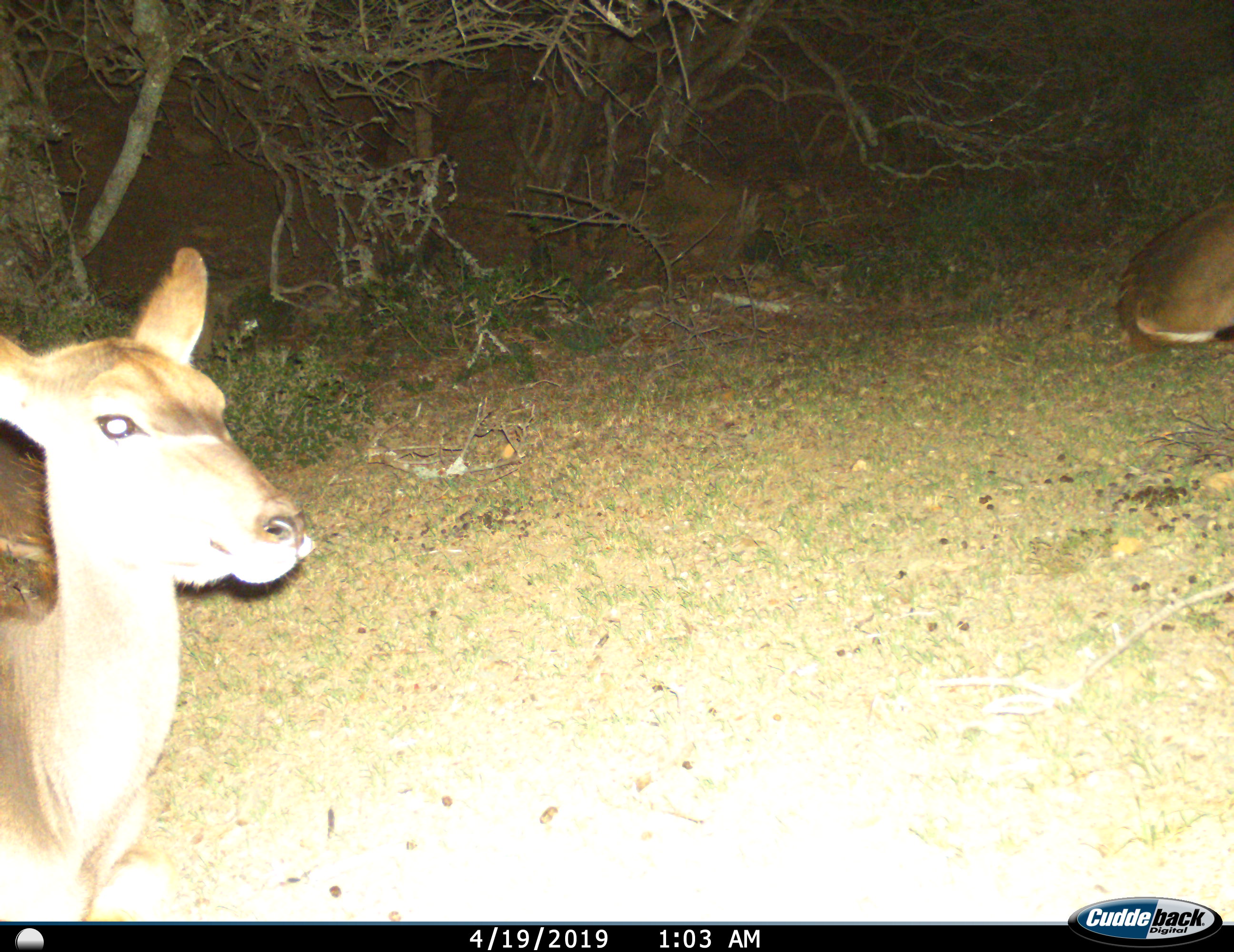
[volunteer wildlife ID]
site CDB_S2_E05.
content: unidentified animal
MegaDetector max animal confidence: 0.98